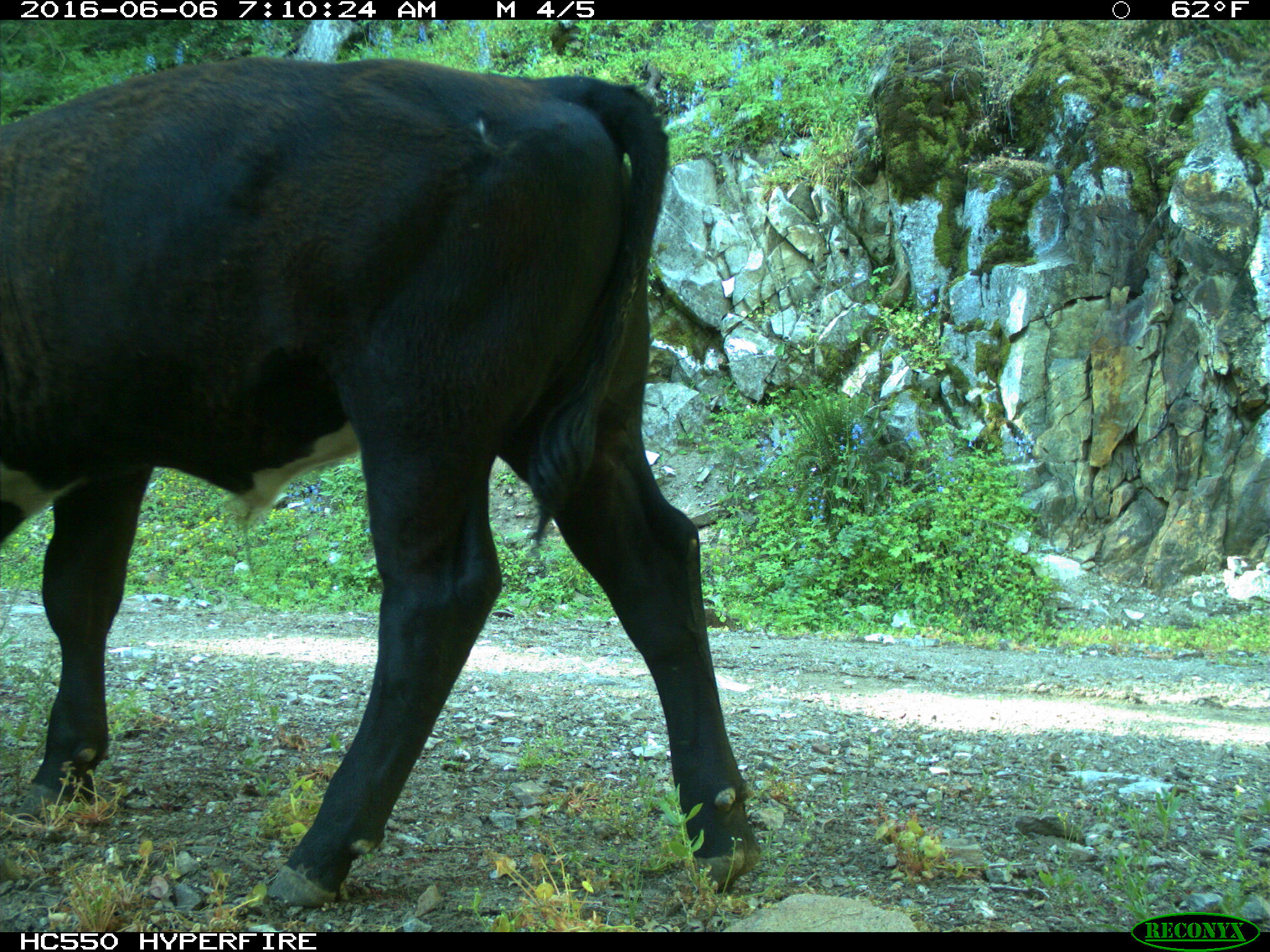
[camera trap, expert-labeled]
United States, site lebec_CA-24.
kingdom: Animalia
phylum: Chordata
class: Mammalia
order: Artiodactyla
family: Bovidae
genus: Bos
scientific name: Bos taurus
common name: domestic cow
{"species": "Bos taurus (domestic cow)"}